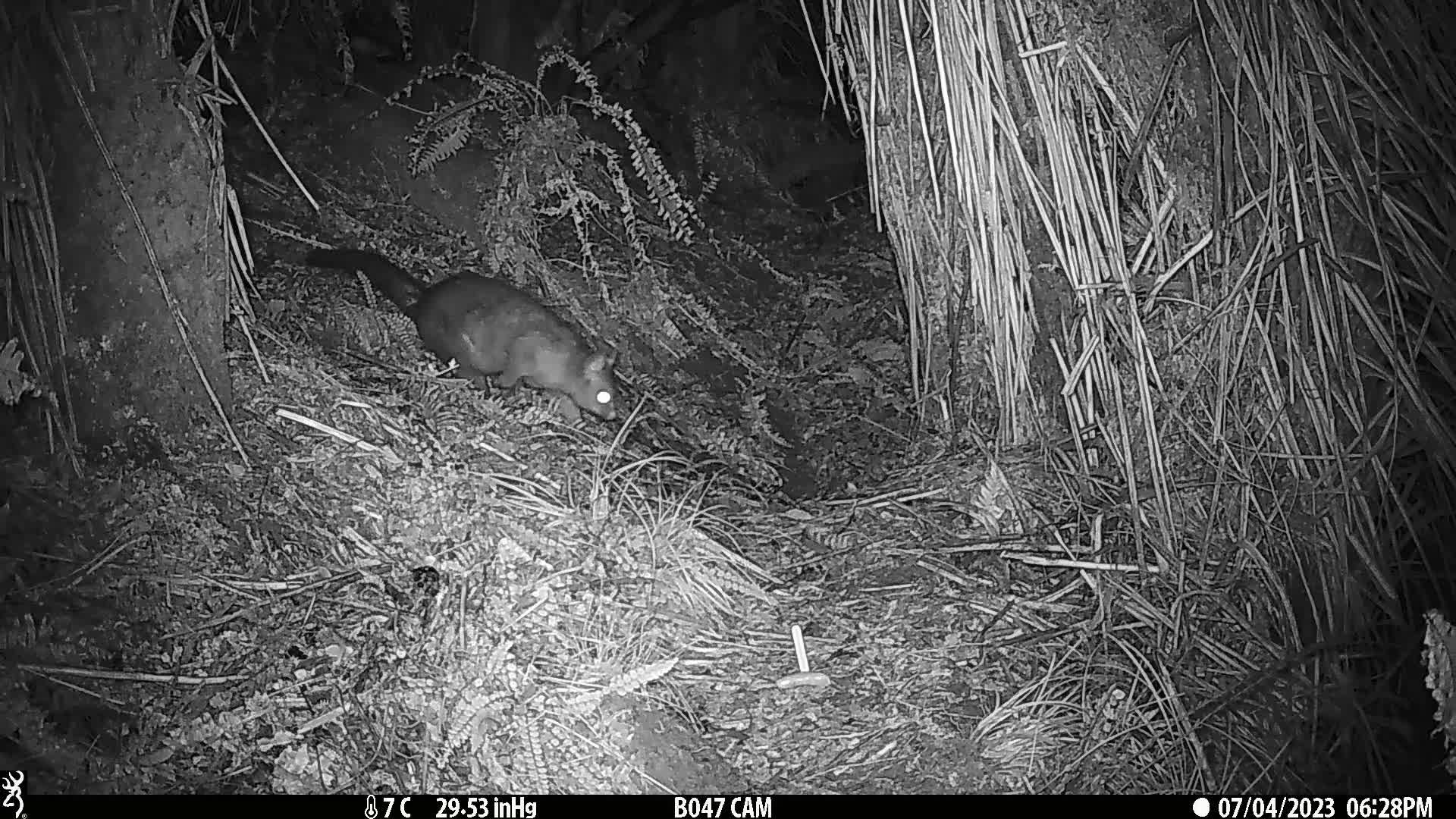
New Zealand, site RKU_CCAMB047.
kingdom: Animalia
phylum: Chordata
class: Mammalia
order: Diprotodontia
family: Phalangeridae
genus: Trichosurus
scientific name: Trichosurus vulpecula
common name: common brushtail possum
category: possum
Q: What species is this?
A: Possum (common brushtail possum) (Trichosurus vulpecula).